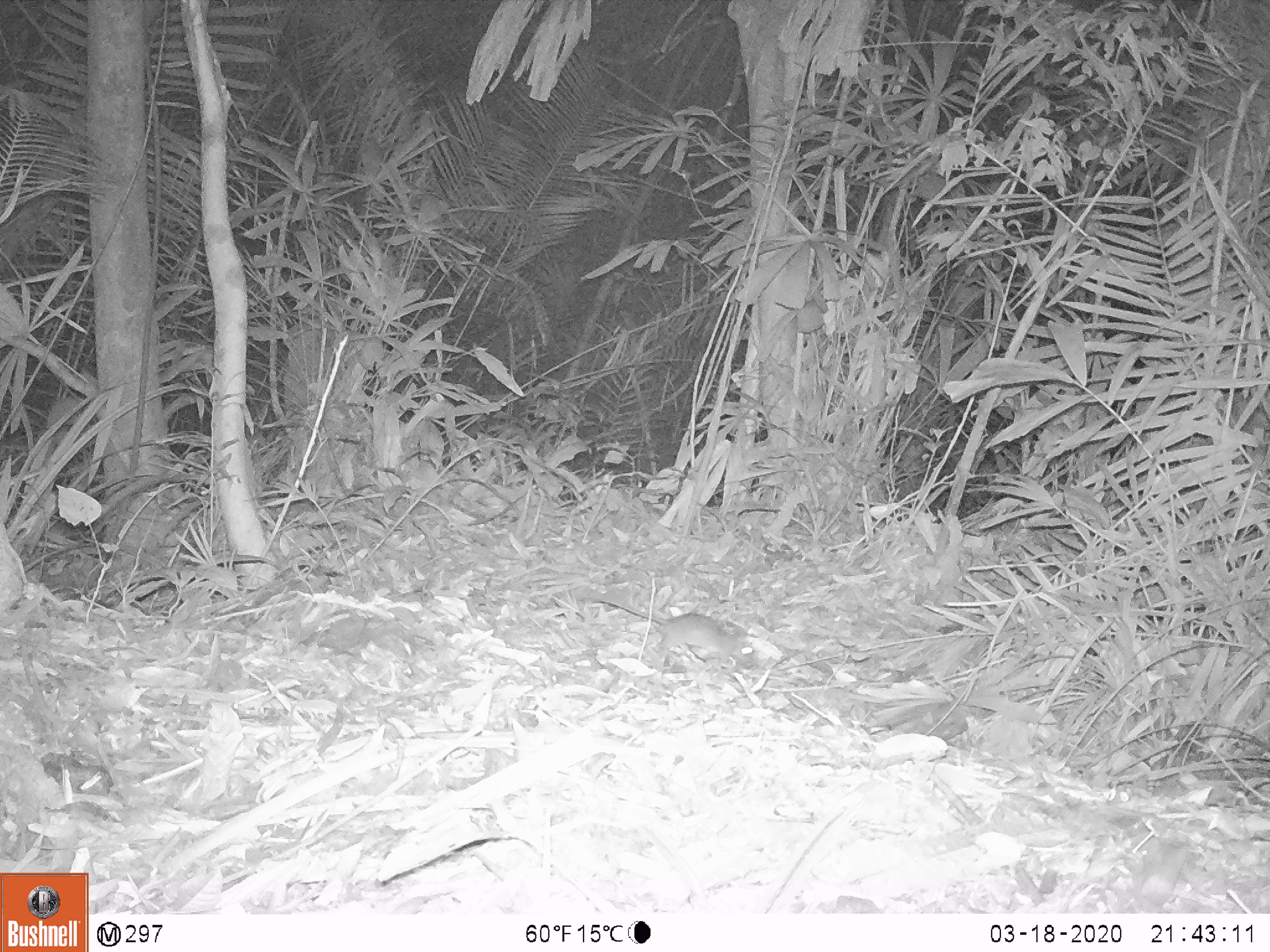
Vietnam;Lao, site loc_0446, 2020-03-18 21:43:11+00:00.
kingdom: Animalia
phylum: Chordata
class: Mammalia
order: Rodentia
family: Muridae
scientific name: Muridae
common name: old-world mice and rats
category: unidentified murid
Unidentified murid (old-world mice and rats) (Muridae). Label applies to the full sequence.